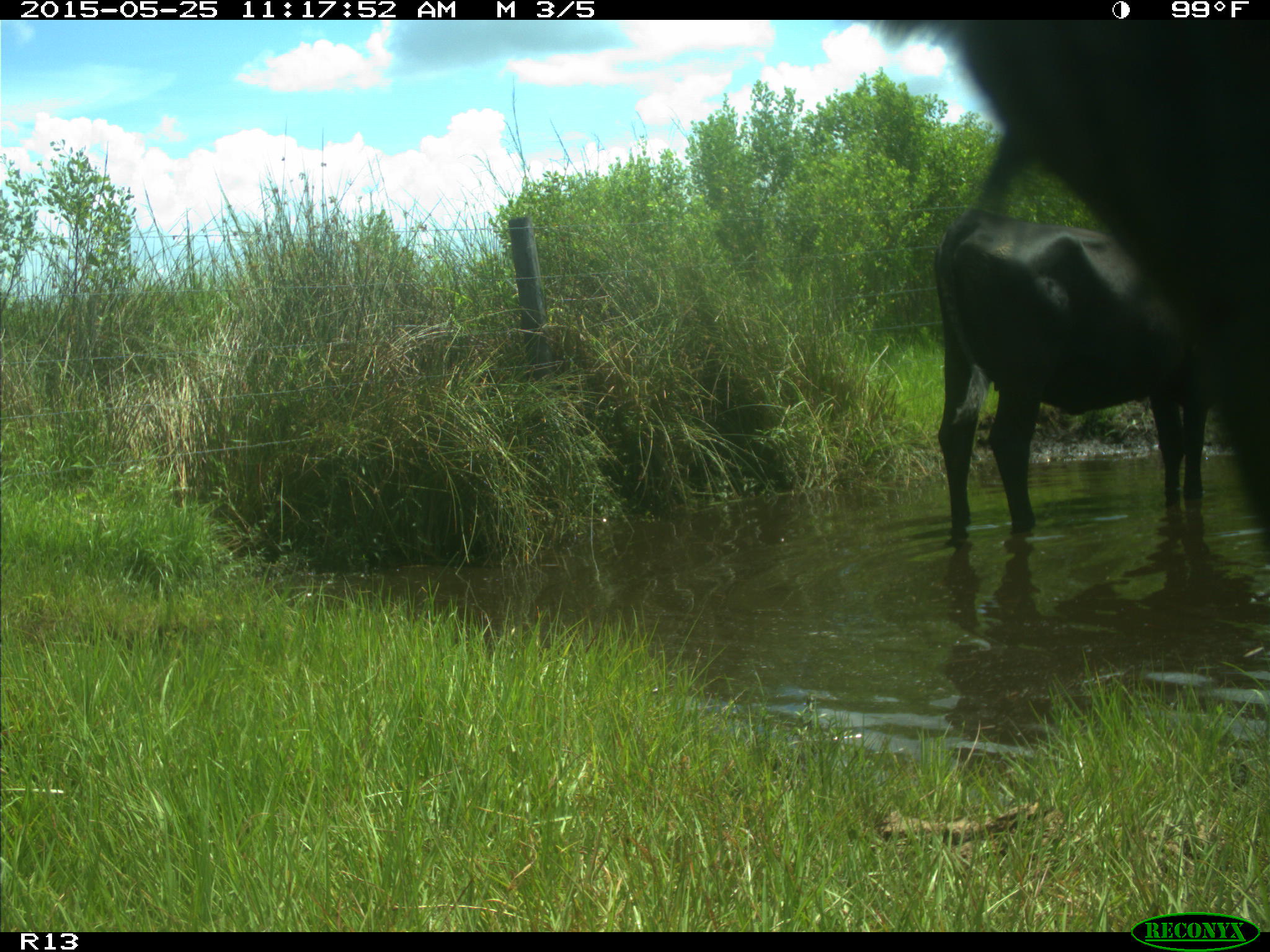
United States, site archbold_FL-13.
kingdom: Animalia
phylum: Chordata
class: Mammalia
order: Artiodactyla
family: Bovidae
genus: Bos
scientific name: Bos taurus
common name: domestic cow